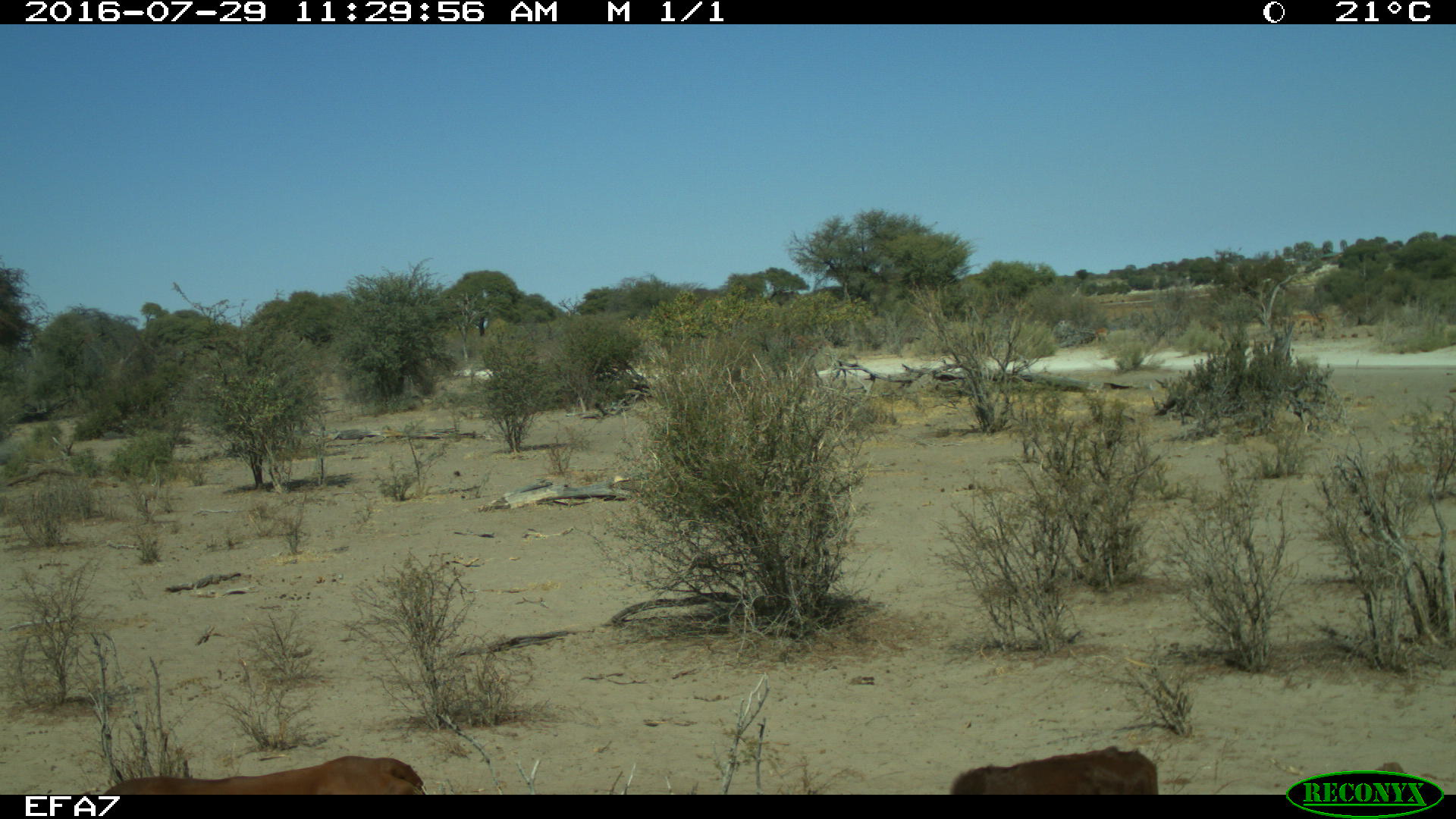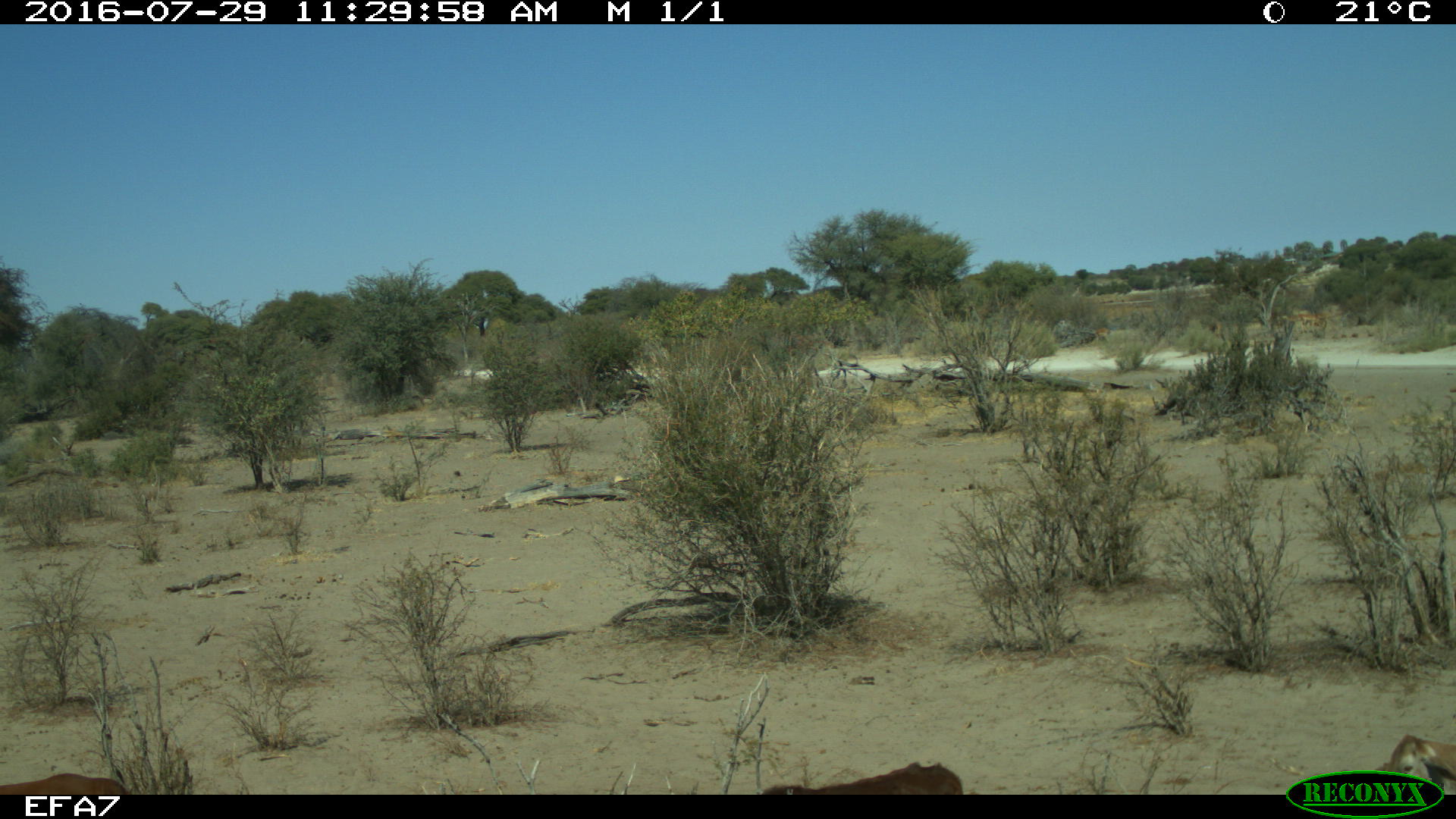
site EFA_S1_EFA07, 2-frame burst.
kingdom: Animalia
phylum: Chordata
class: Mammalia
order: Artiodactyla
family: Bovidae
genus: Bos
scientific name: Bos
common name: cattle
Cattle (Bos), count 3. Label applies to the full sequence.